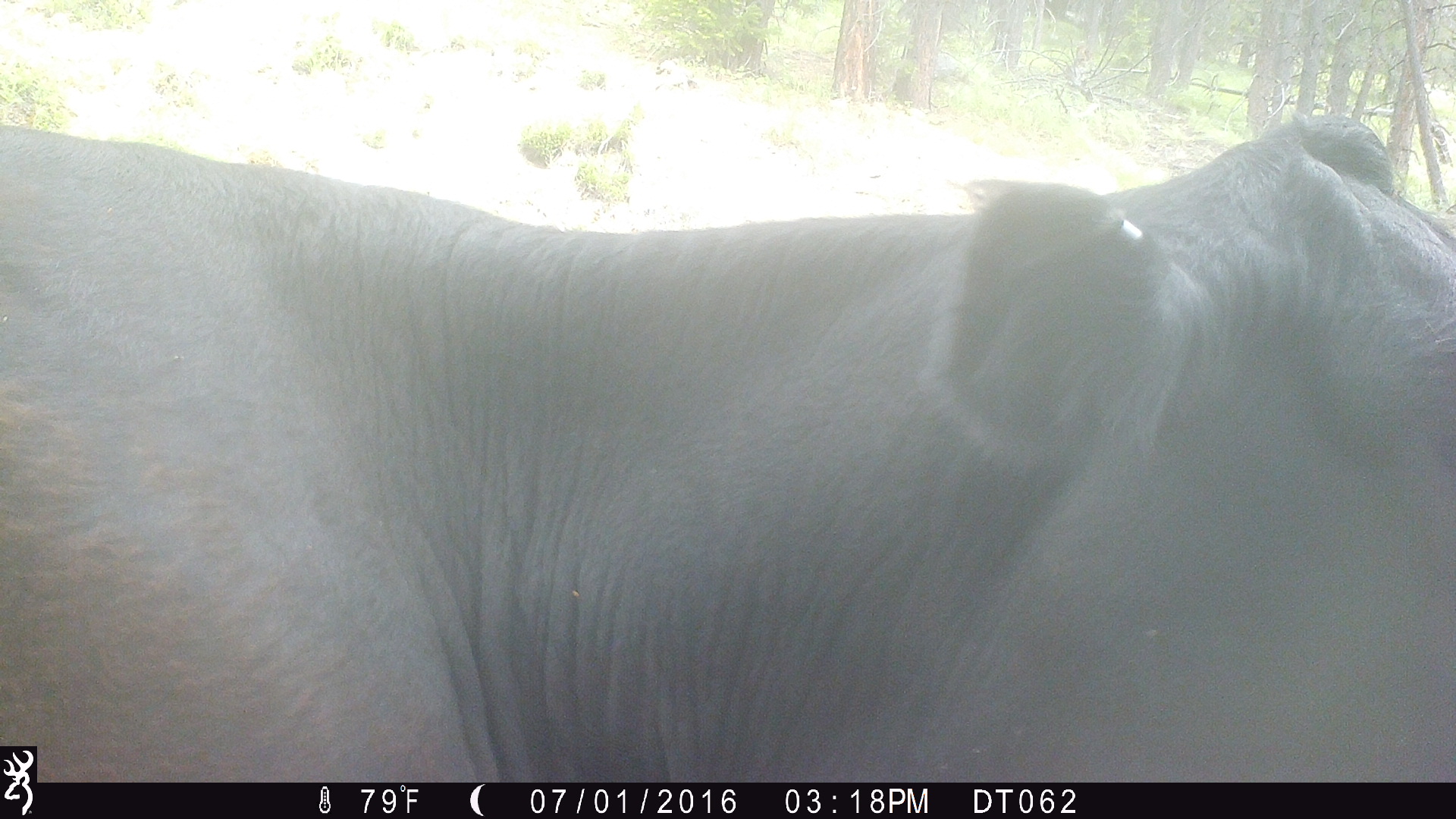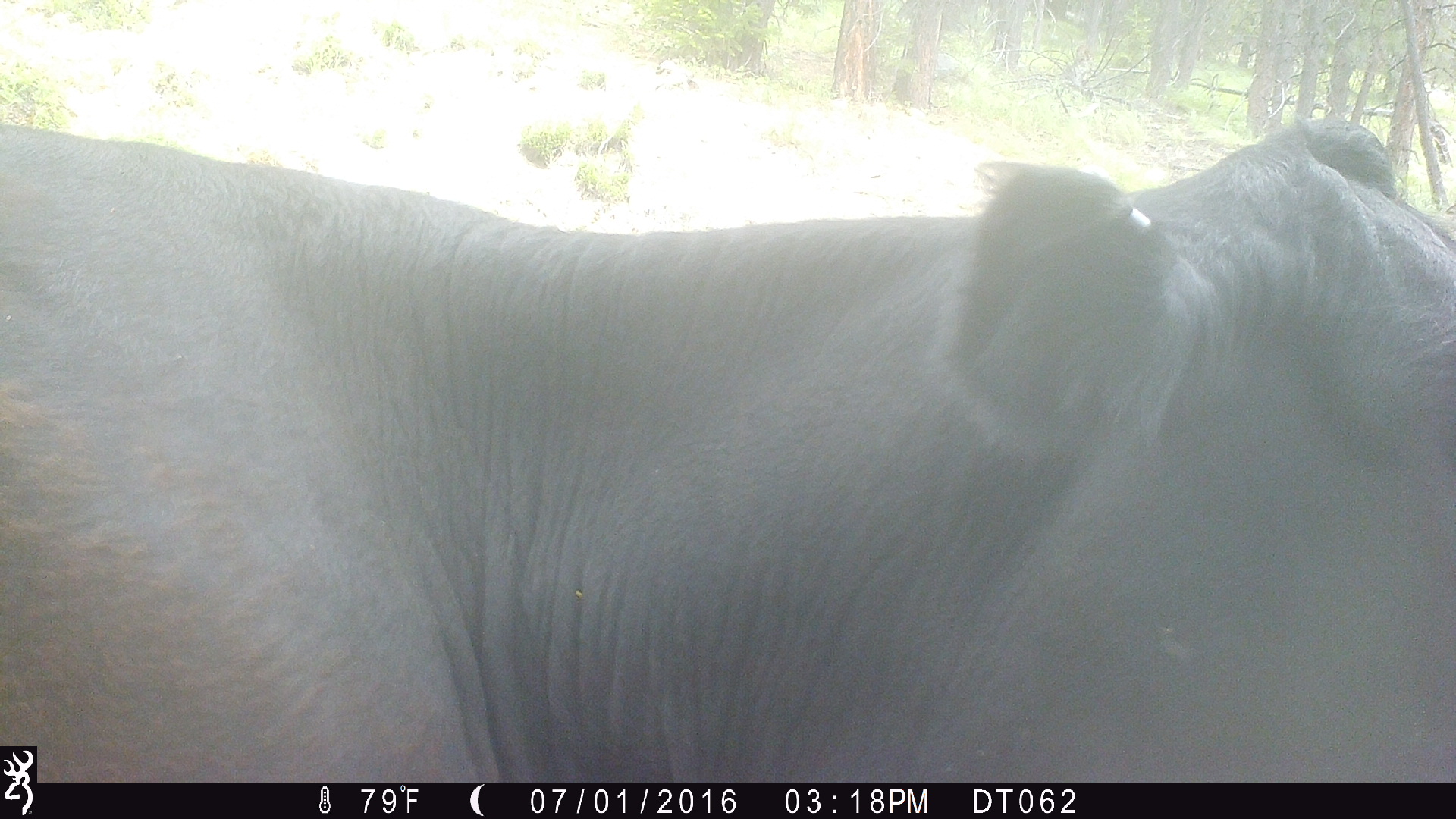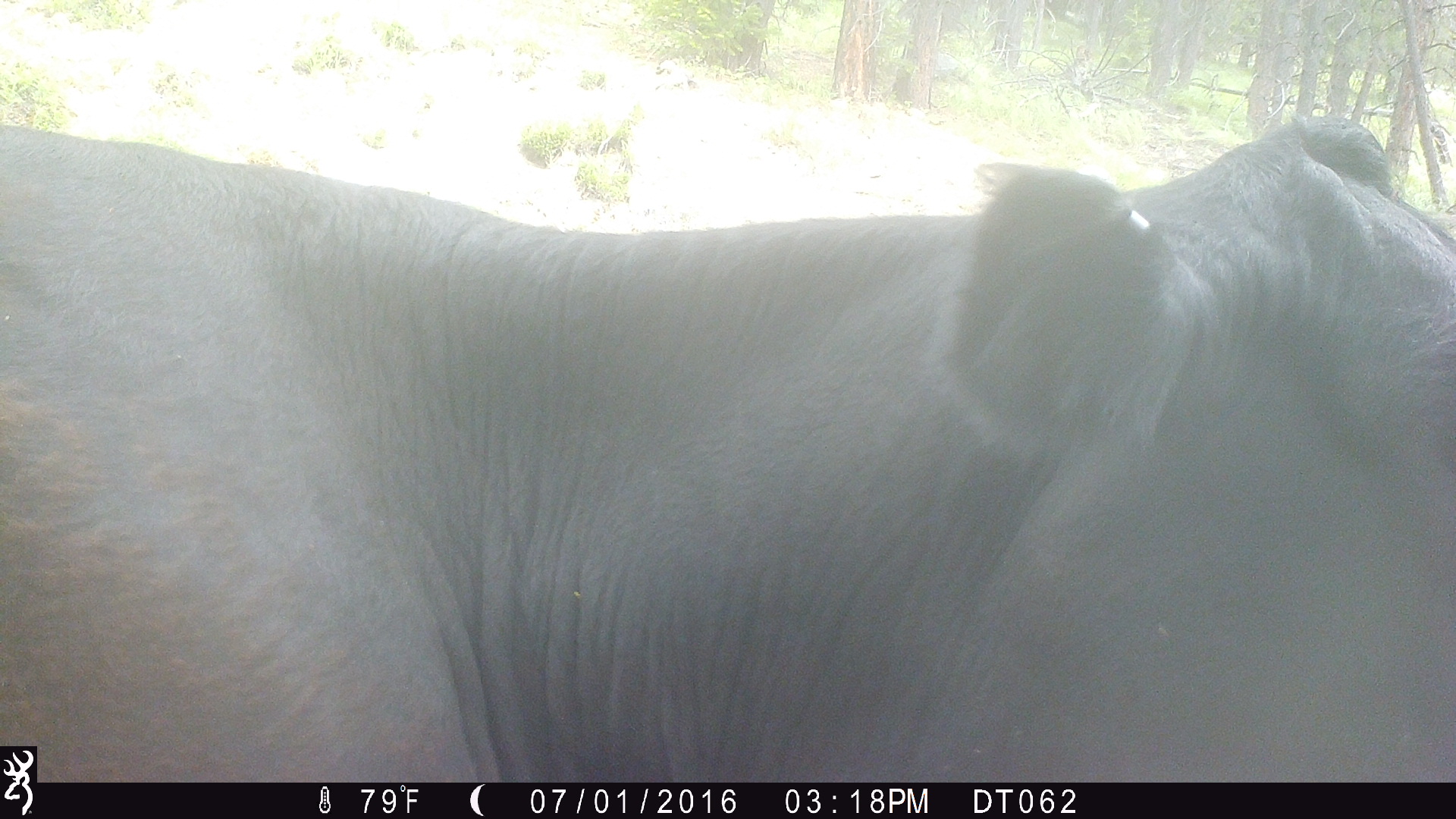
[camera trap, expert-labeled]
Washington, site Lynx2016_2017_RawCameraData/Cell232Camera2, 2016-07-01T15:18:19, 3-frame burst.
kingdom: Animalia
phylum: Chordata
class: Mammalia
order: Artiodactyla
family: Bovidae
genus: Bos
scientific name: Bos taurus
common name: domestic cattle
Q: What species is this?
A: Domestic cattle (Bos taurus).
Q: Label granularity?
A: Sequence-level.